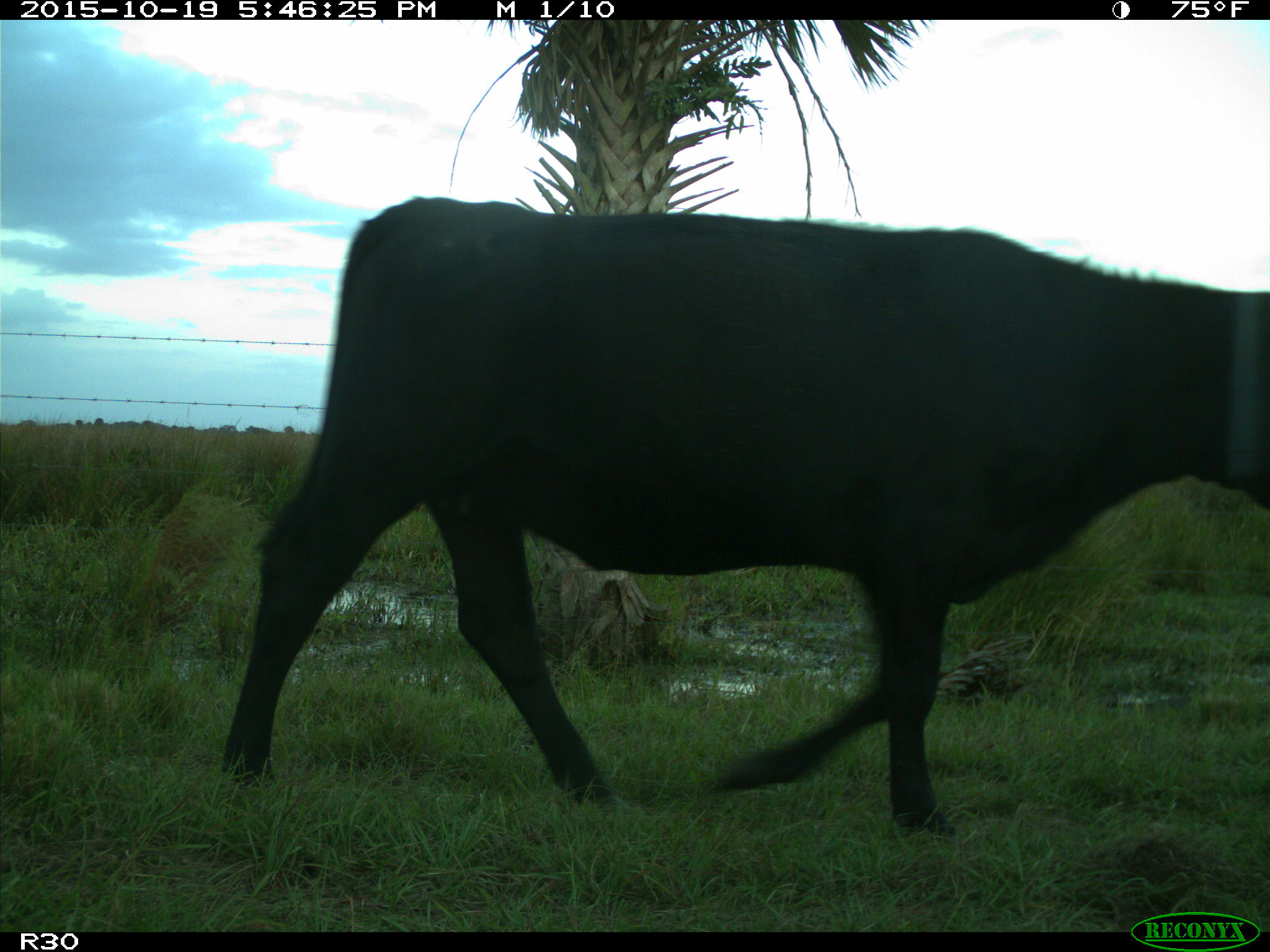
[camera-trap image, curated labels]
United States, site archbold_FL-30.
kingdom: Animalia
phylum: Chordata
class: Mammalia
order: Artiodactyla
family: Bovidae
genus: Bos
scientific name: Bos taurus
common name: domestic cow